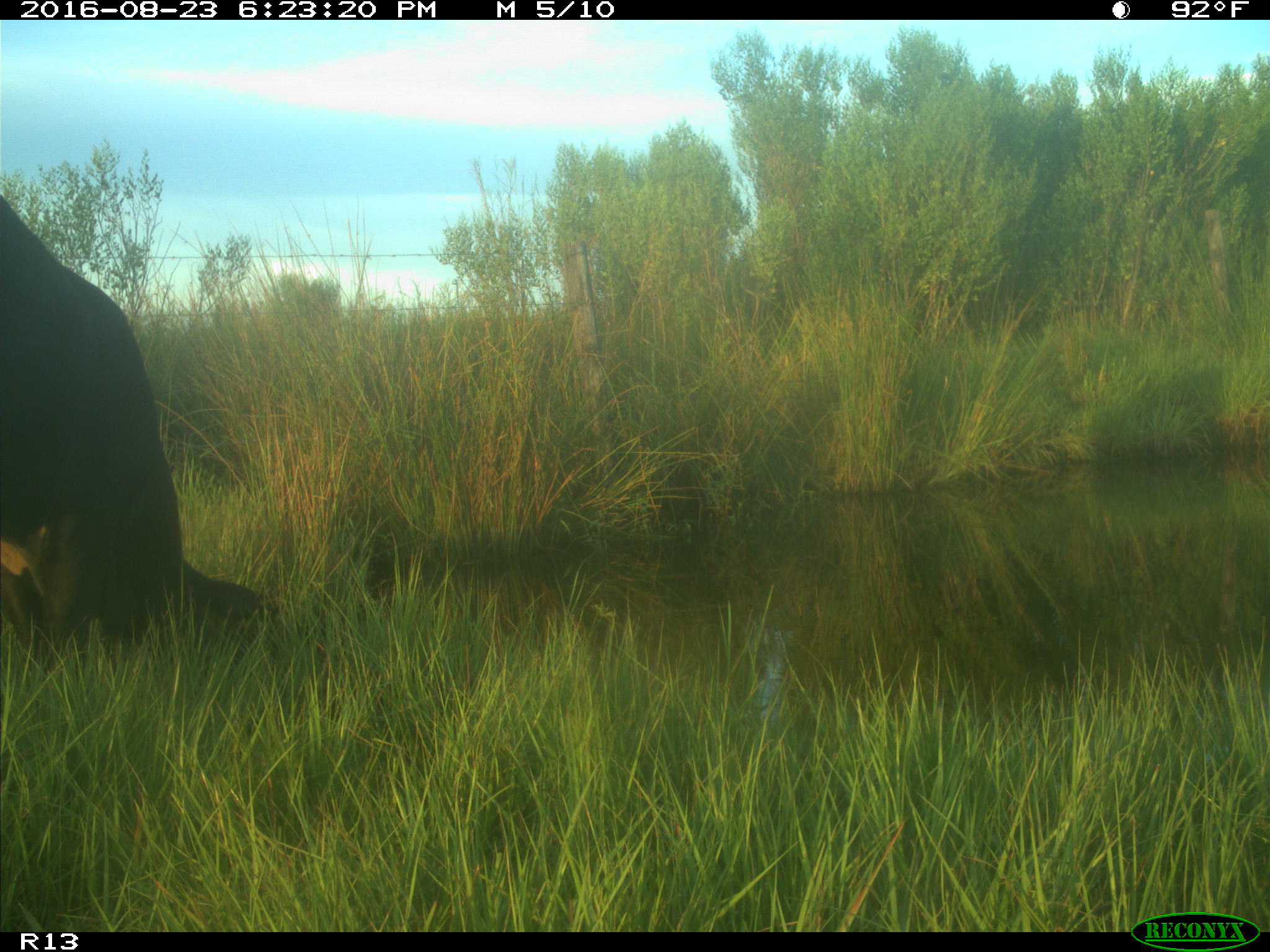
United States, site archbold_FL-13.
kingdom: Animalia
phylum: Chordata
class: Mammalia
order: Artiodactyla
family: Bovidae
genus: Bos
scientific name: Bos taurus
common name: domestic cow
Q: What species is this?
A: Bos taurus (domestic cow).